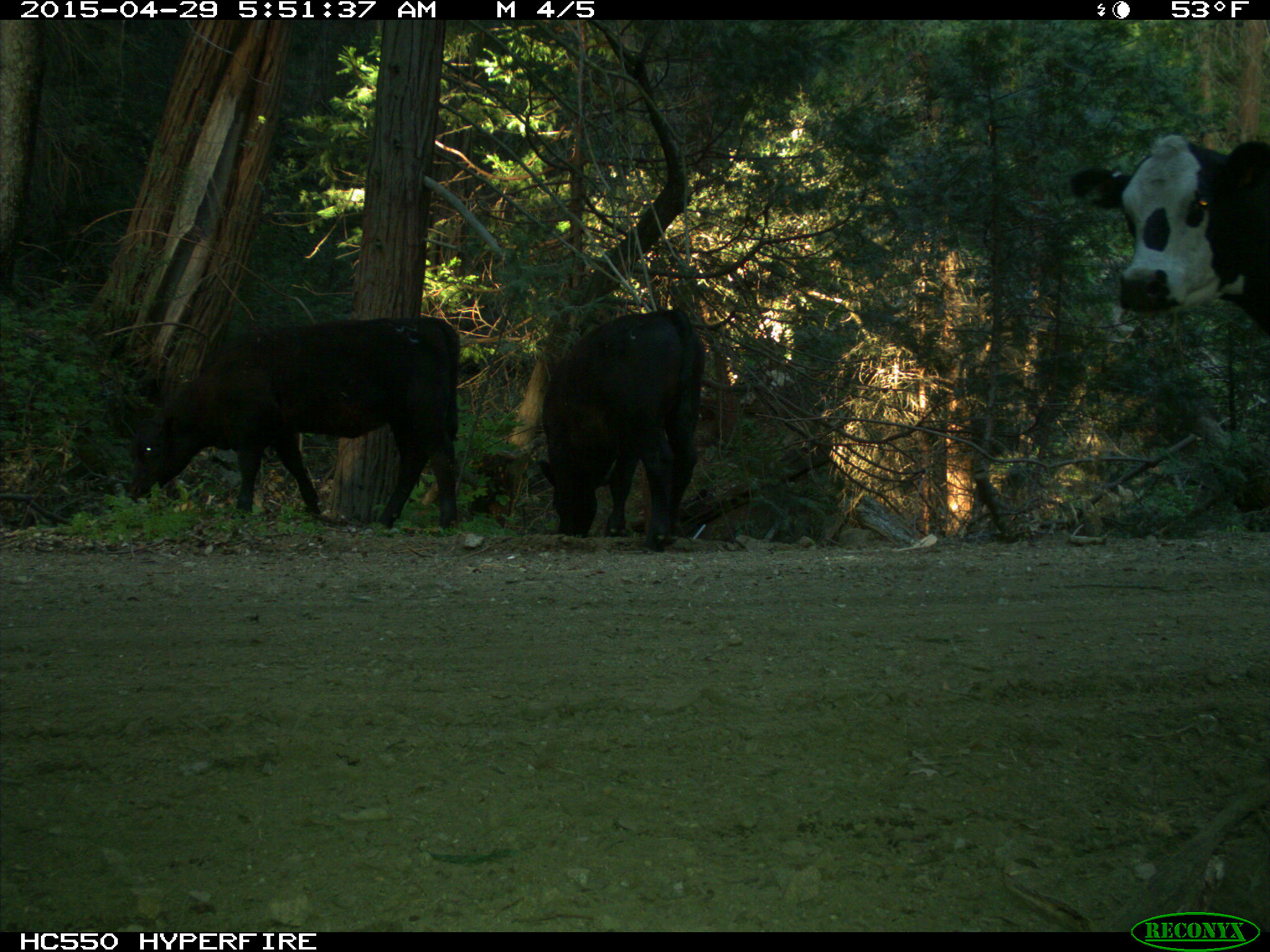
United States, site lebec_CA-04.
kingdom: Animalia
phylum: Chordata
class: Mammalia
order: Artiodactyla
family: Bovidae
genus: Bos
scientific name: Bos taurus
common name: domestic cow